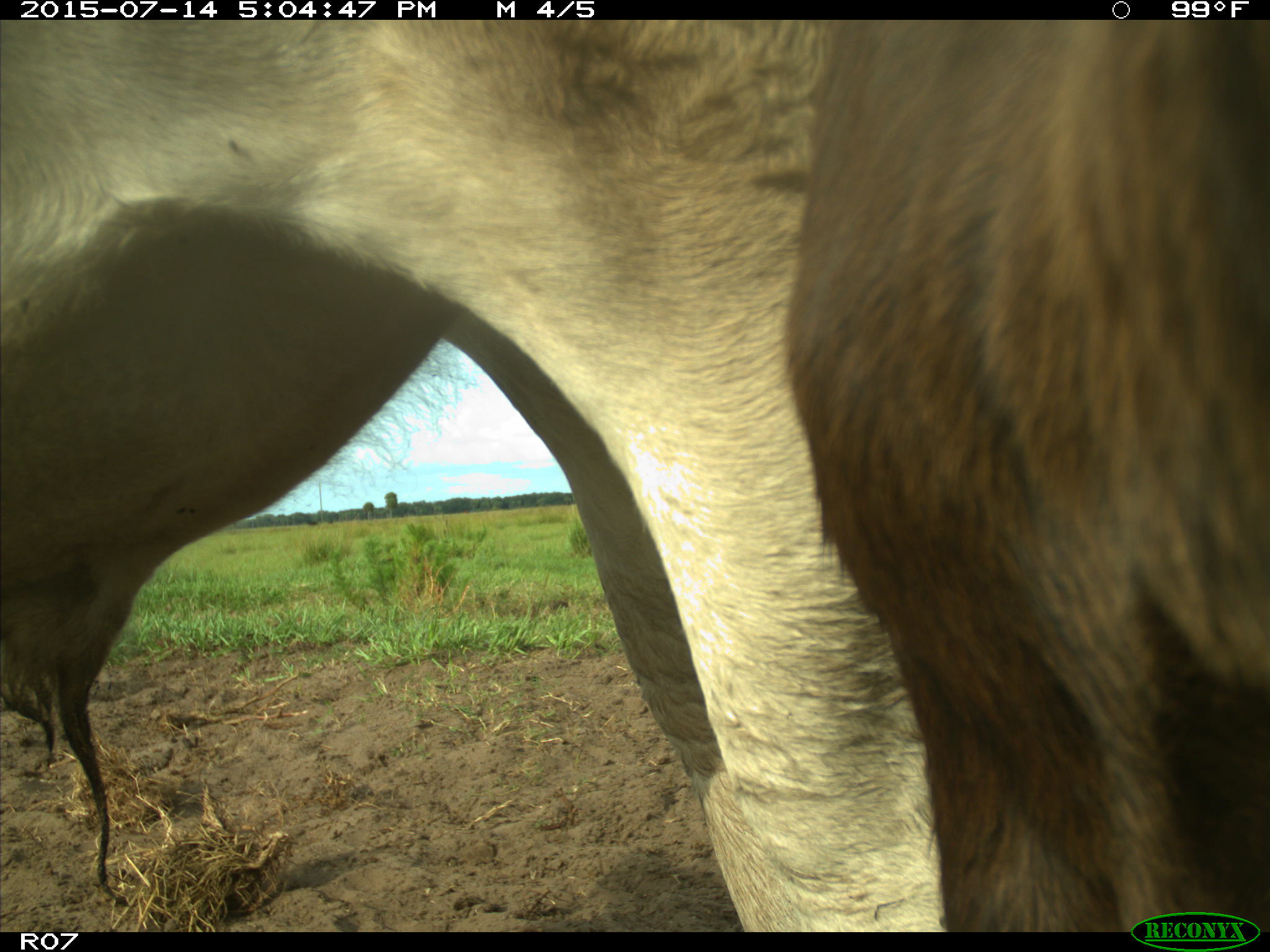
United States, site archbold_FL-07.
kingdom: Animalia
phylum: Chordata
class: Mammalia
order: Artiodactyla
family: Bovidae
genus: Bos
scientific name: Bos taurus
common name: domestic cow